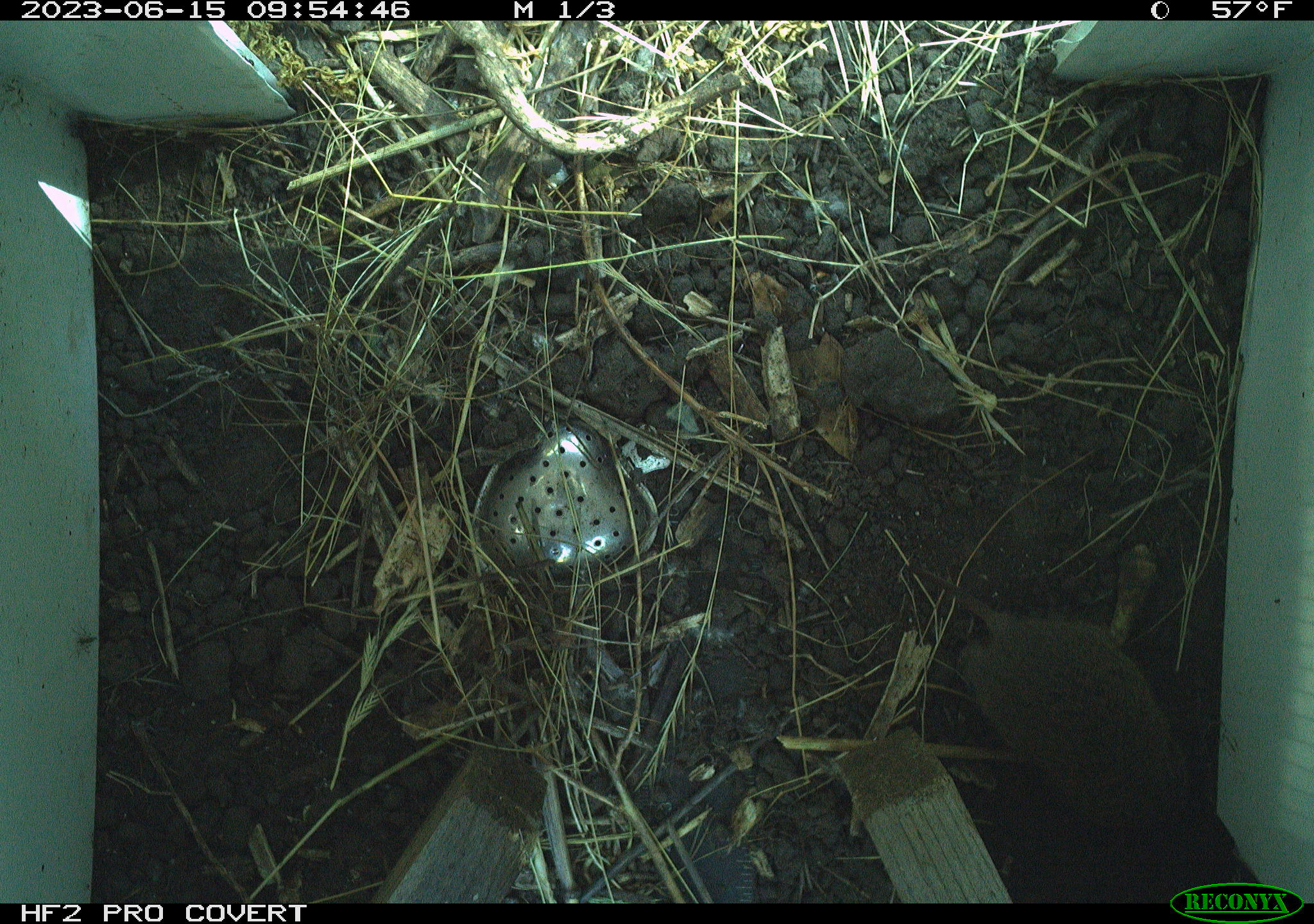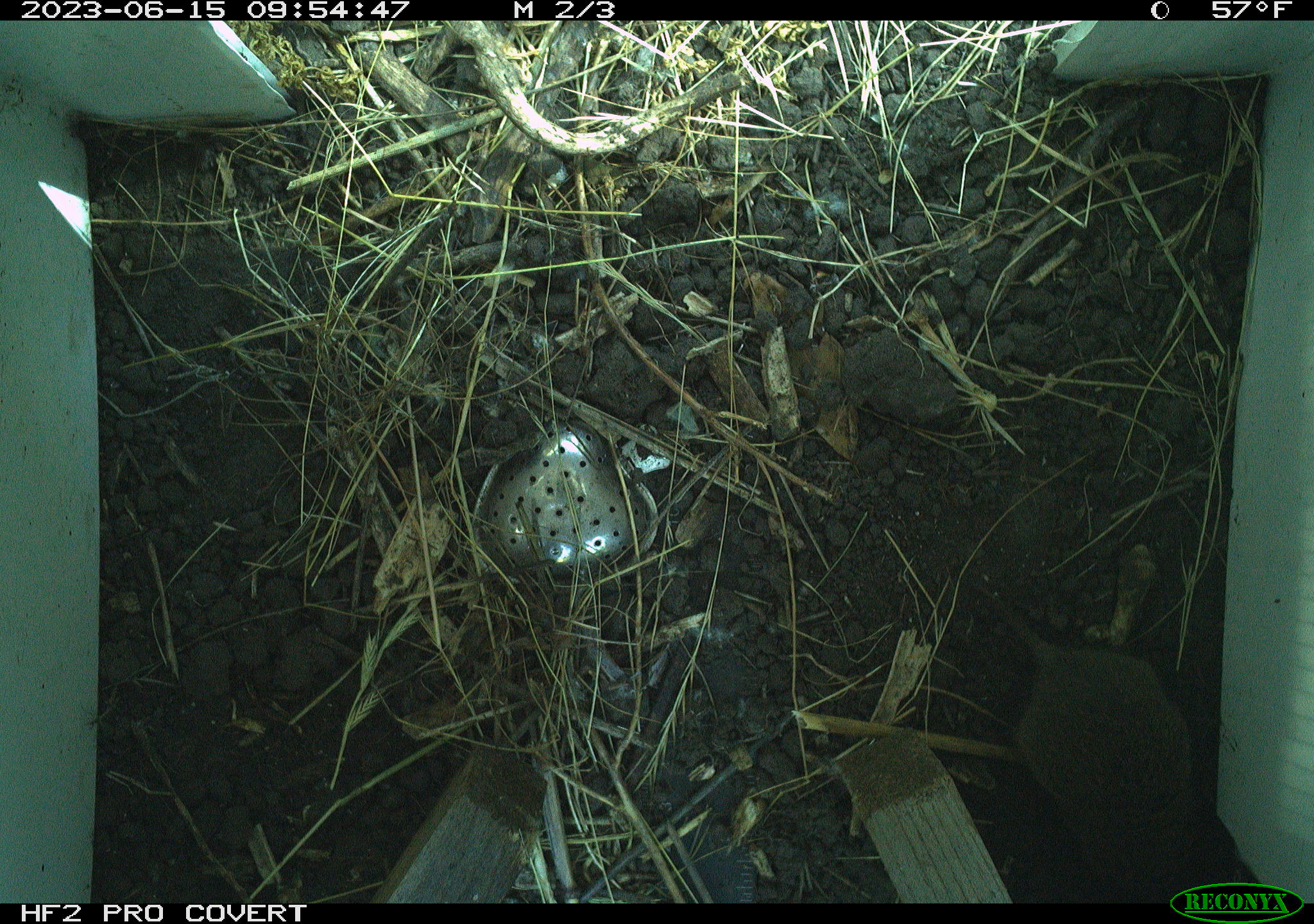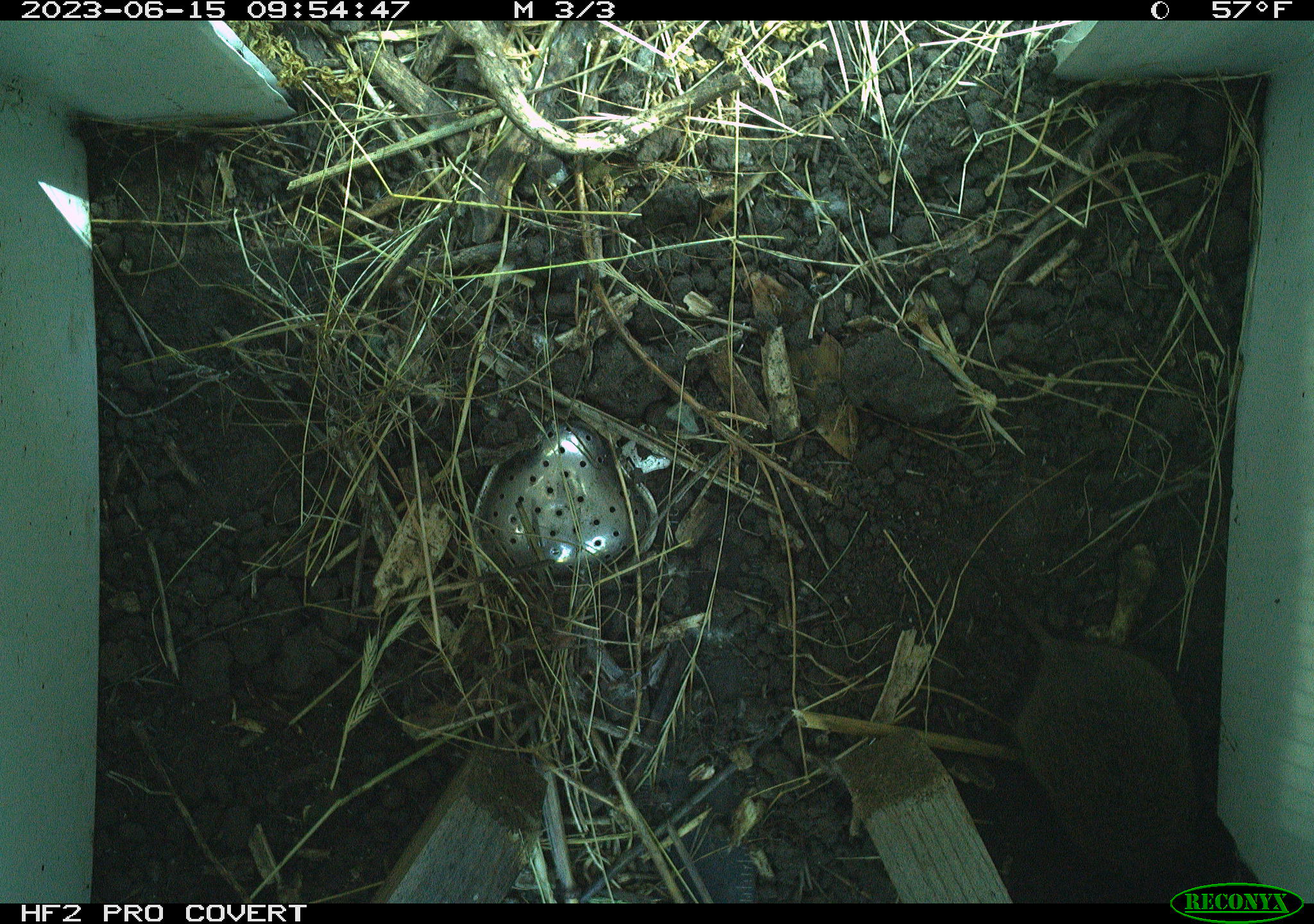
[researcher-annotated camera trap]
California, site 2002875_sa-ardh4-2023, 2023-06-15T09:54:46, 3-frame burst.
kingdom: Animalia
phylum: Chordata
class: Mammalia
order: Rodentia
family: Cricetidae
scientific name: Arvicolinae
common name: voles, lemmings, and muskrats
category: arvicolinae subfamily